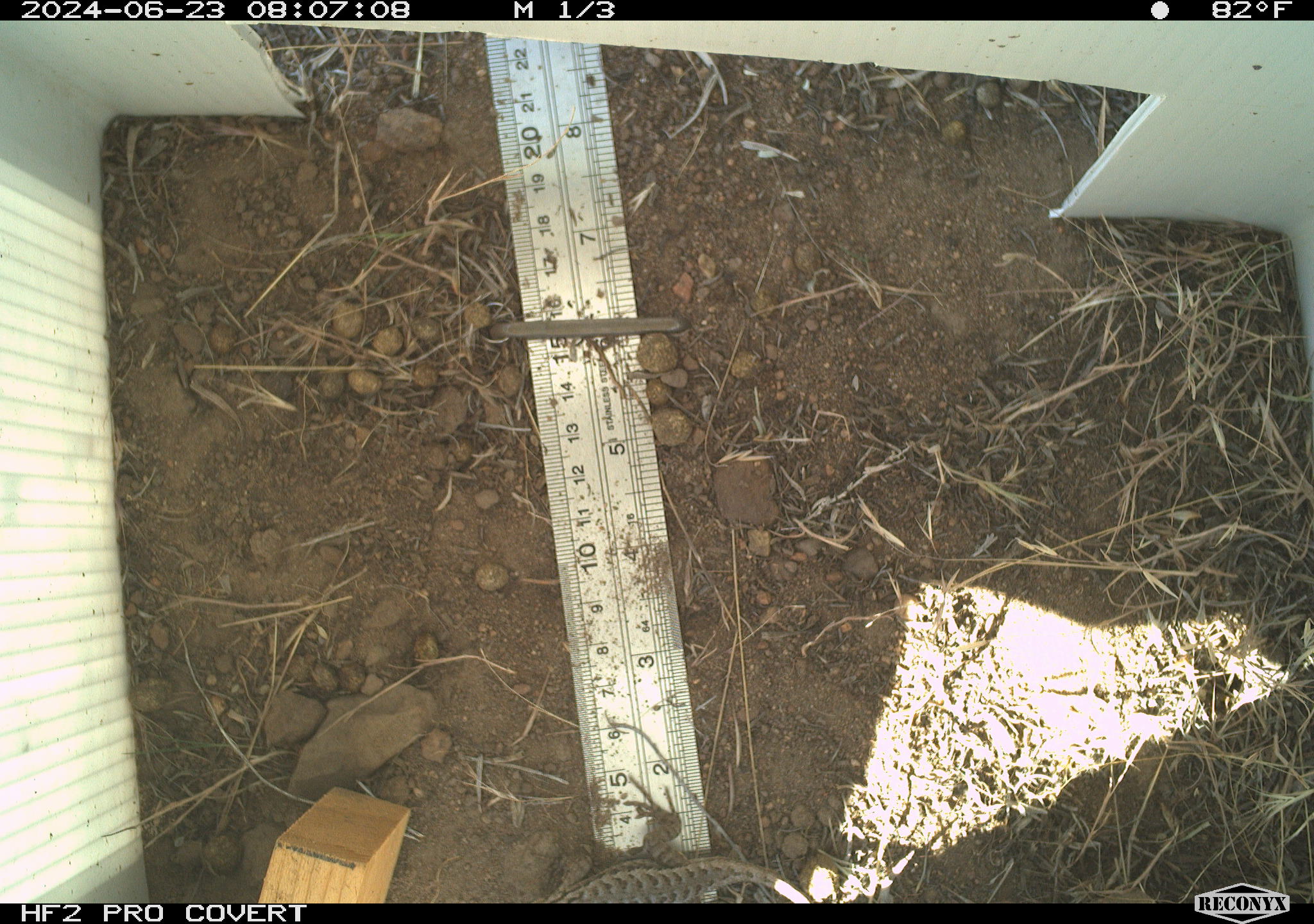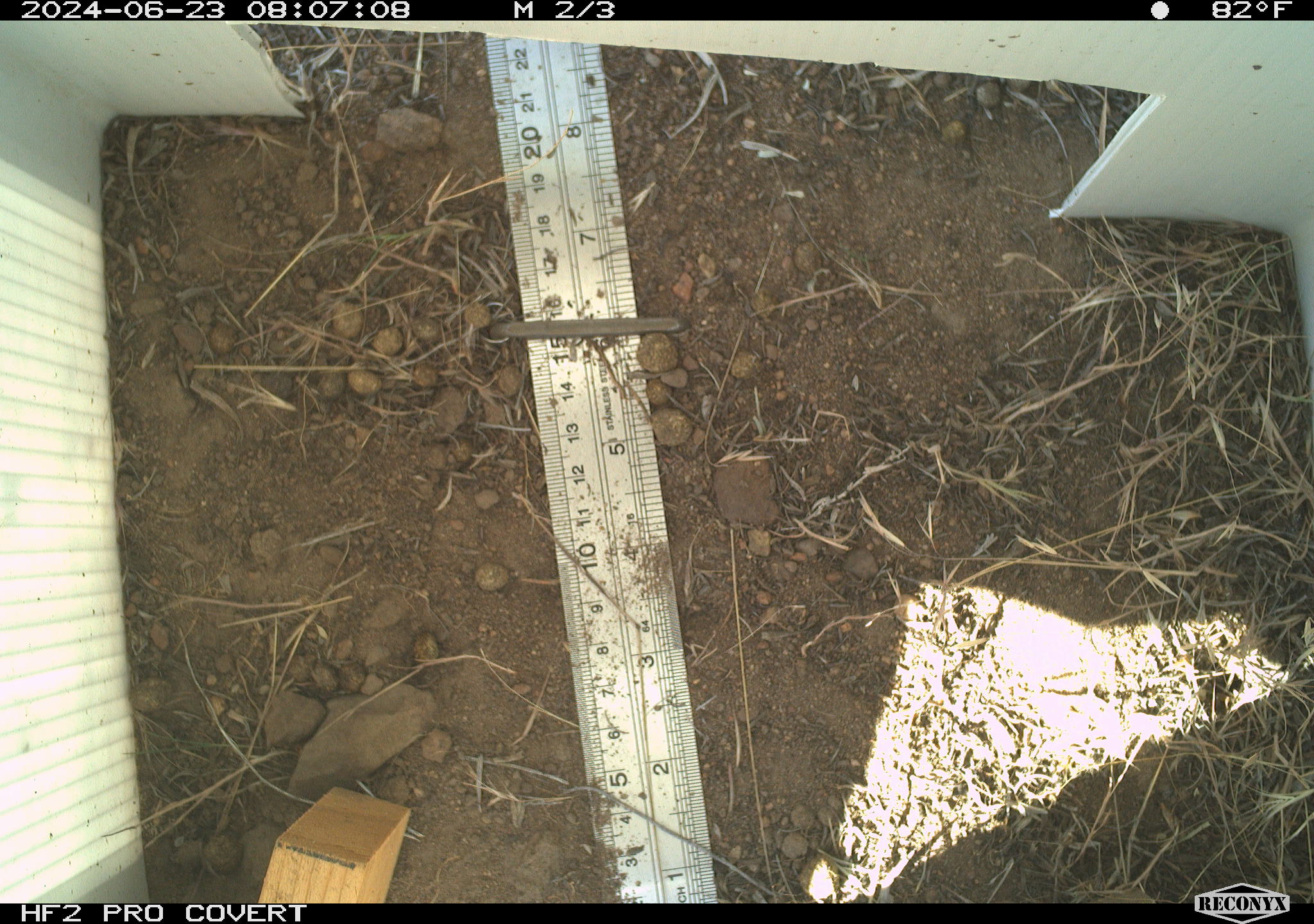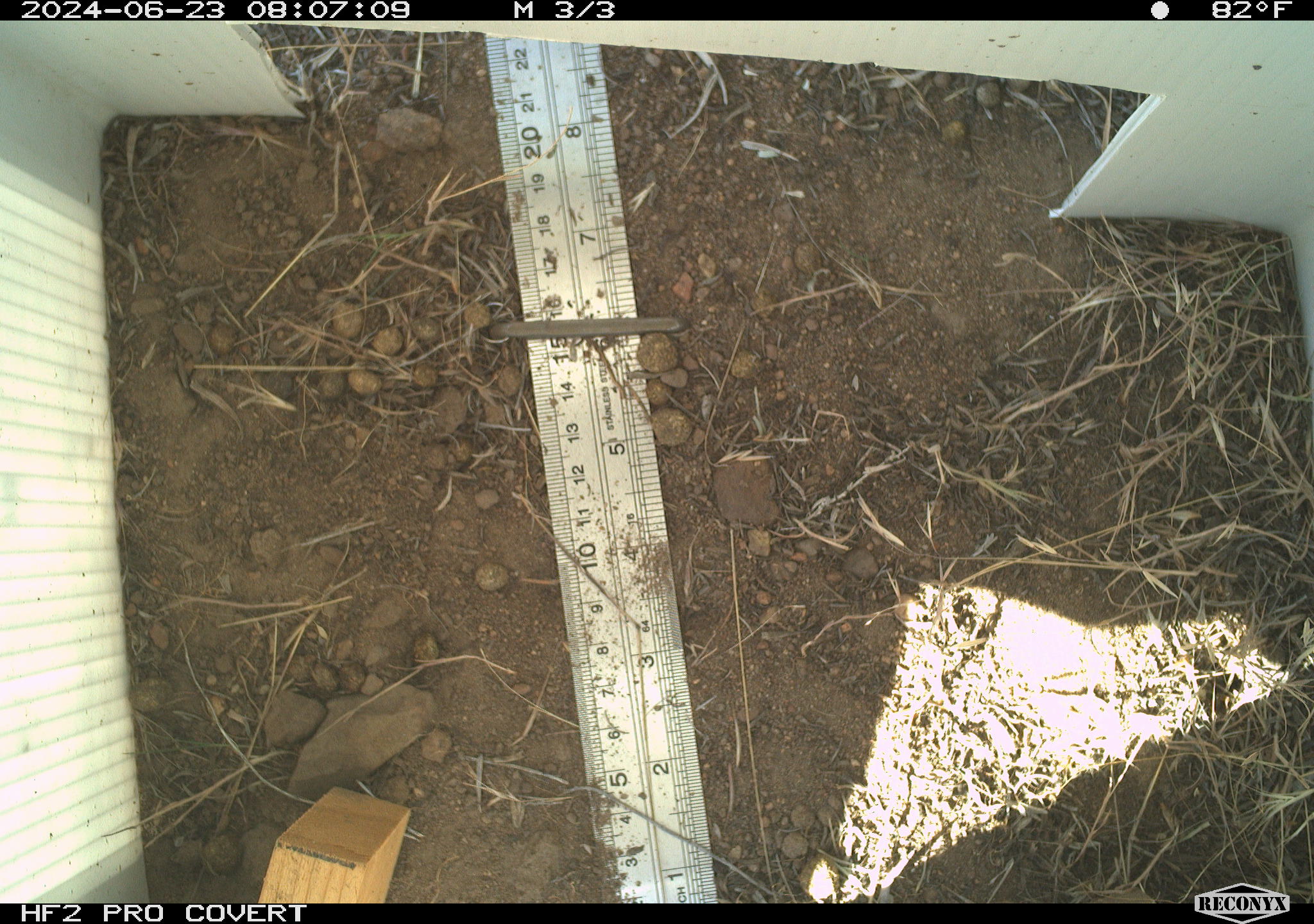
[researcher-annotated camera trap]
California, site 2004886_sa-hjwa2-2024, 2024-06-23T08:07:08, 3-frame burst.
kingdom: Animalia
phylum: Chordata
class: Reptilia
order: Squamata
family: Phrynosomatidae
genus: Sceloporus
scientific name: Sceloporus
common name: spiny lizards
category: sceloporus species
Sceloporus species (spiny lizards) (Sceloporus).